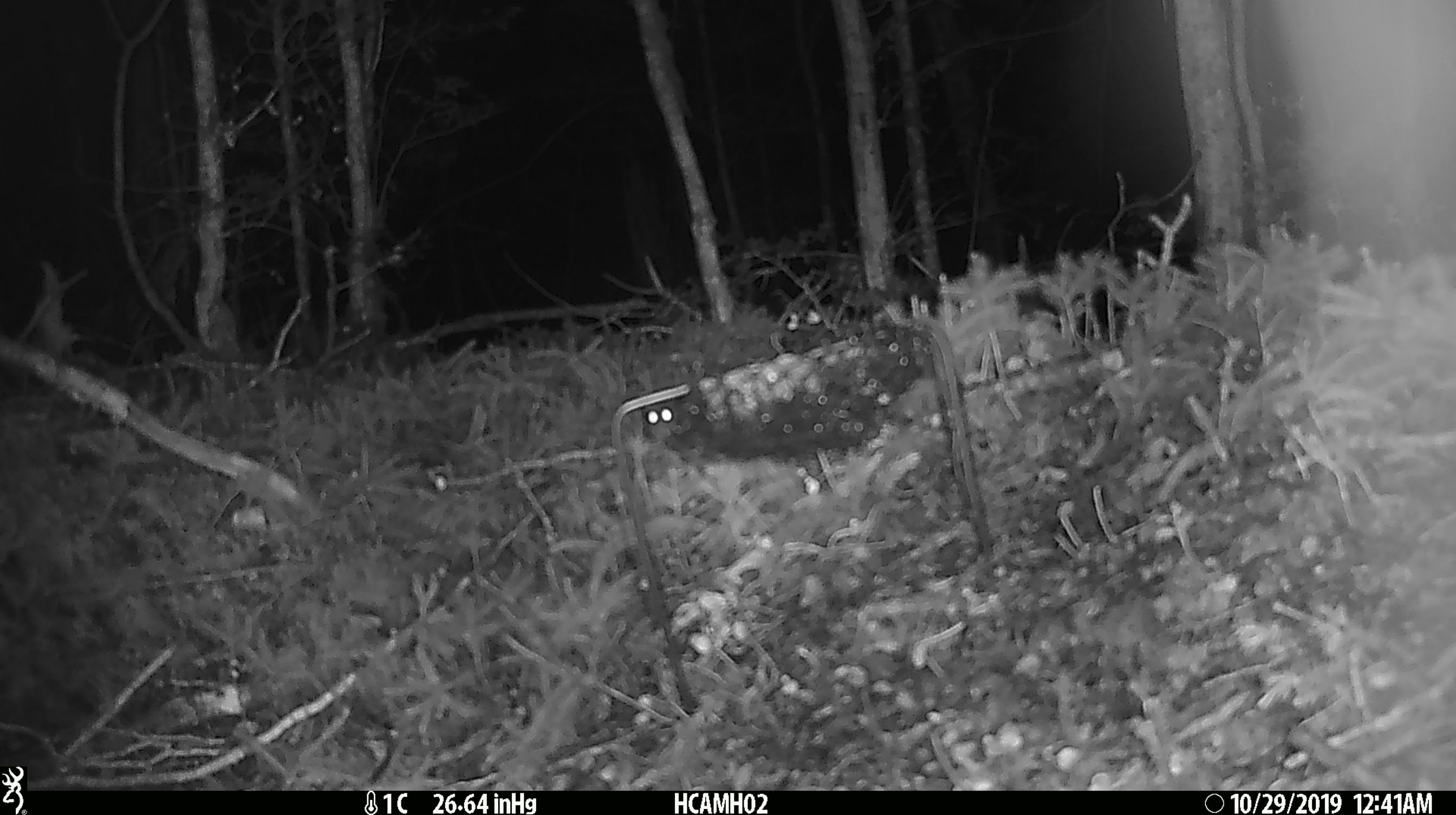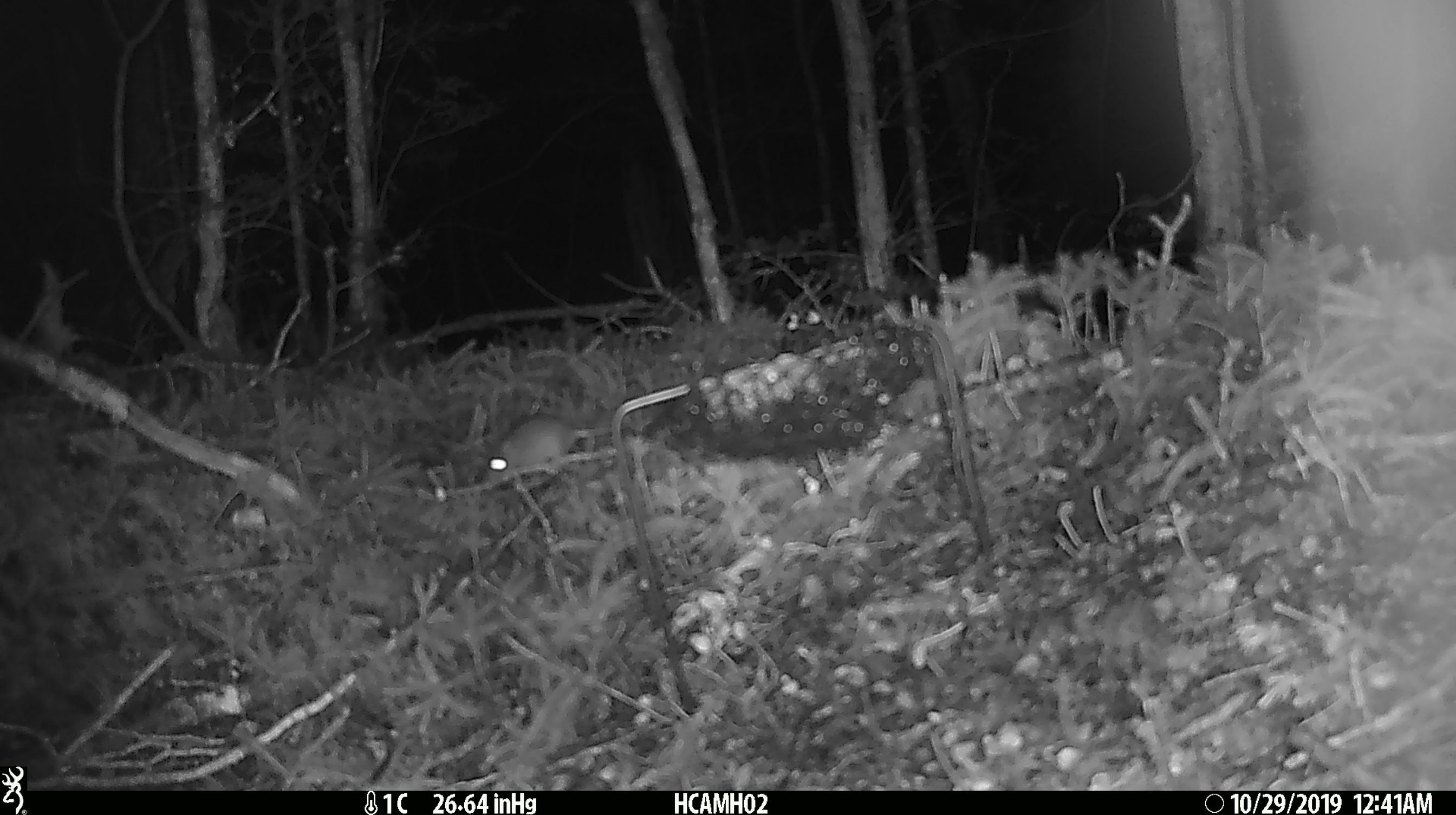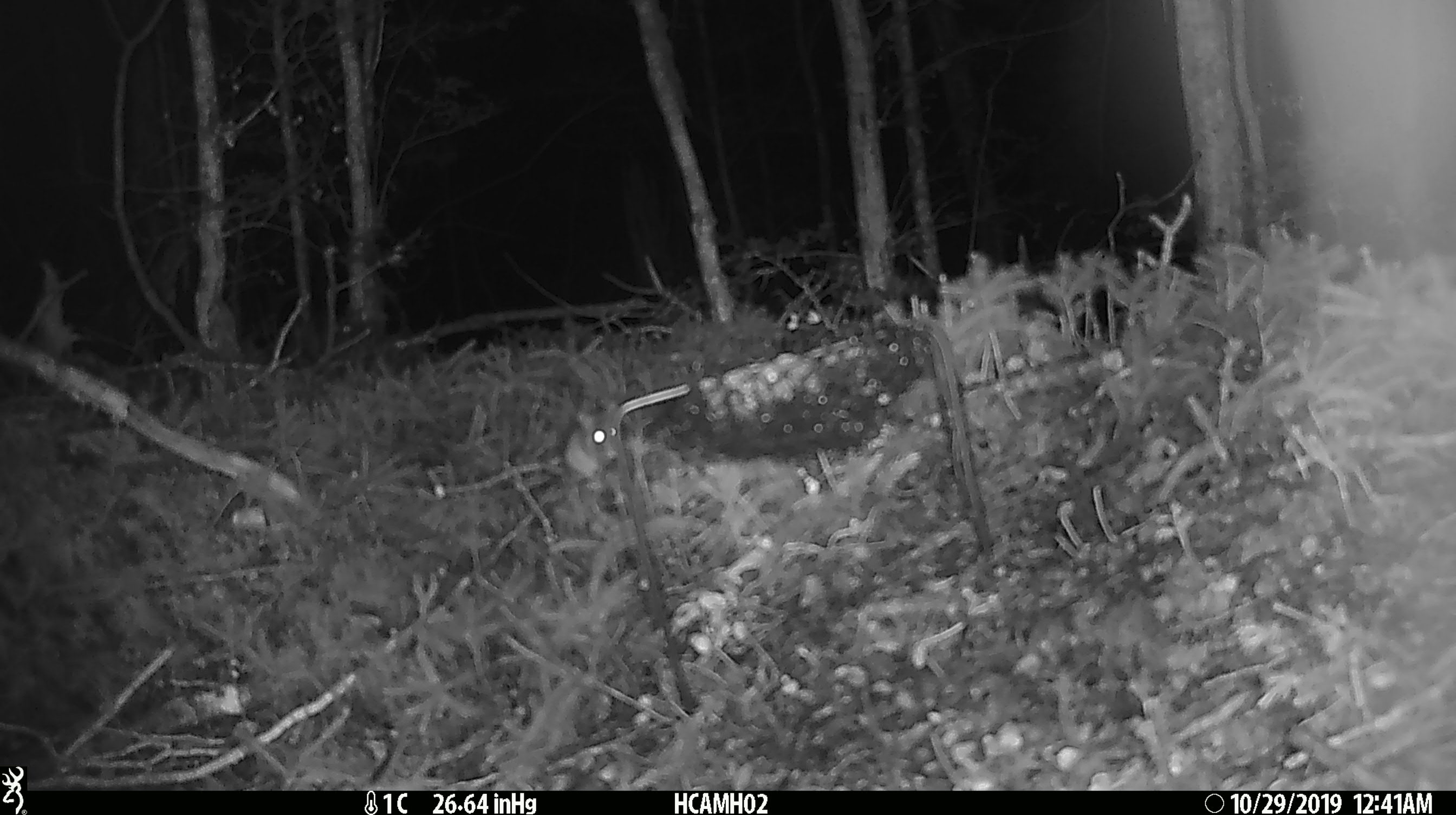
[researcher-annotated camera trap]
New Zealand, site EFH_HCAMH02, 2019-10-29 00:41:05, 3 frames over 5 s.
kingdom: Animalia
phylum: Chordata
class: Mammalia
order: Rodentia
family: Muridae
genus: Mus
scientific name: Mus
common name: mouse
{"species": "mouse (Mus)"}